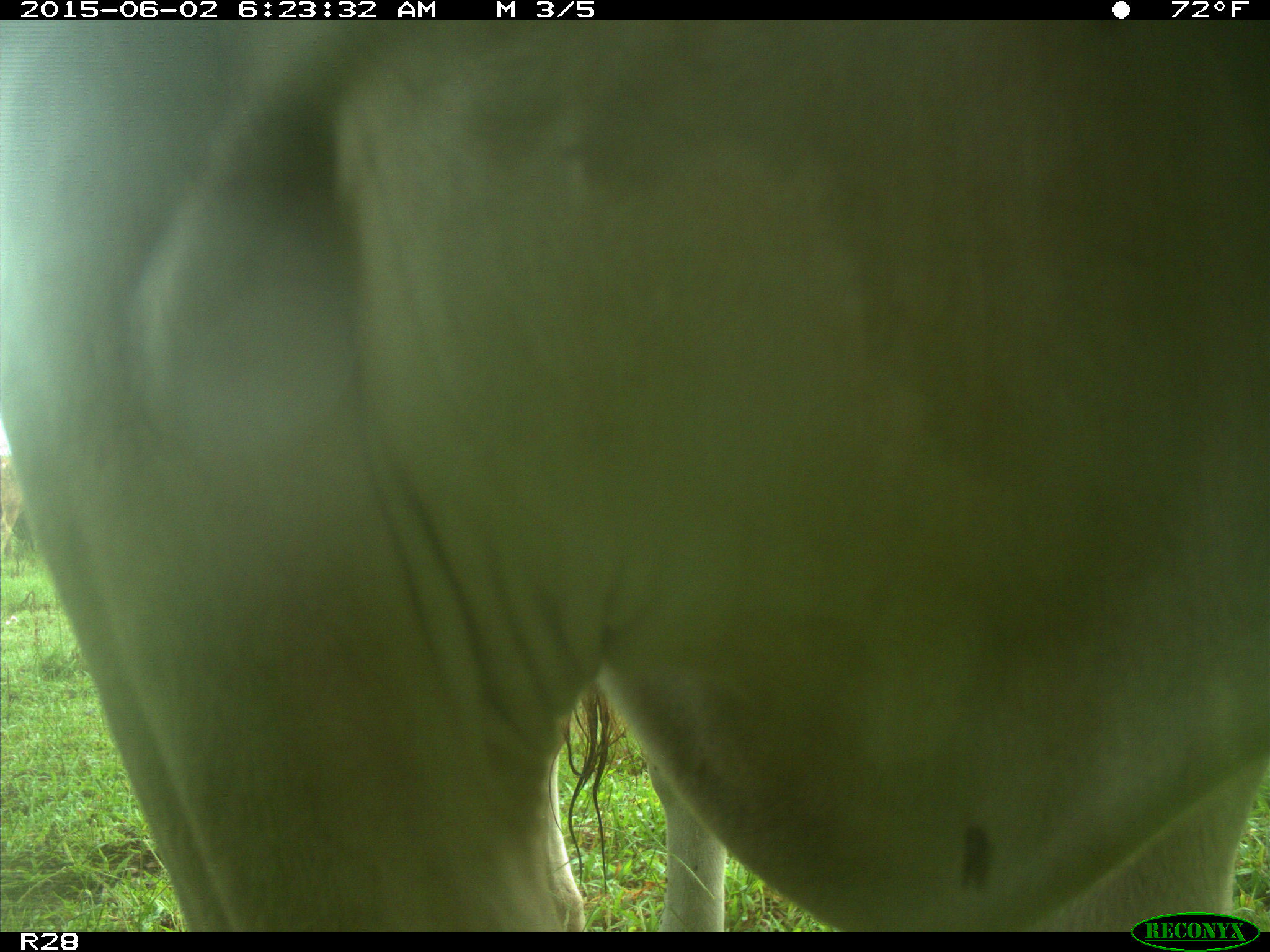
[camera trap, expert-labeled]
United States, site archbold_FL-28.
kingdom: Animalia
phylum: Chordata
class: Mammalia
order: Artiodactyla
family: Bovidae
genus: Bos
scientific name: Bos taurus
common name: domestic cow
Bos taurus (domestic cow).